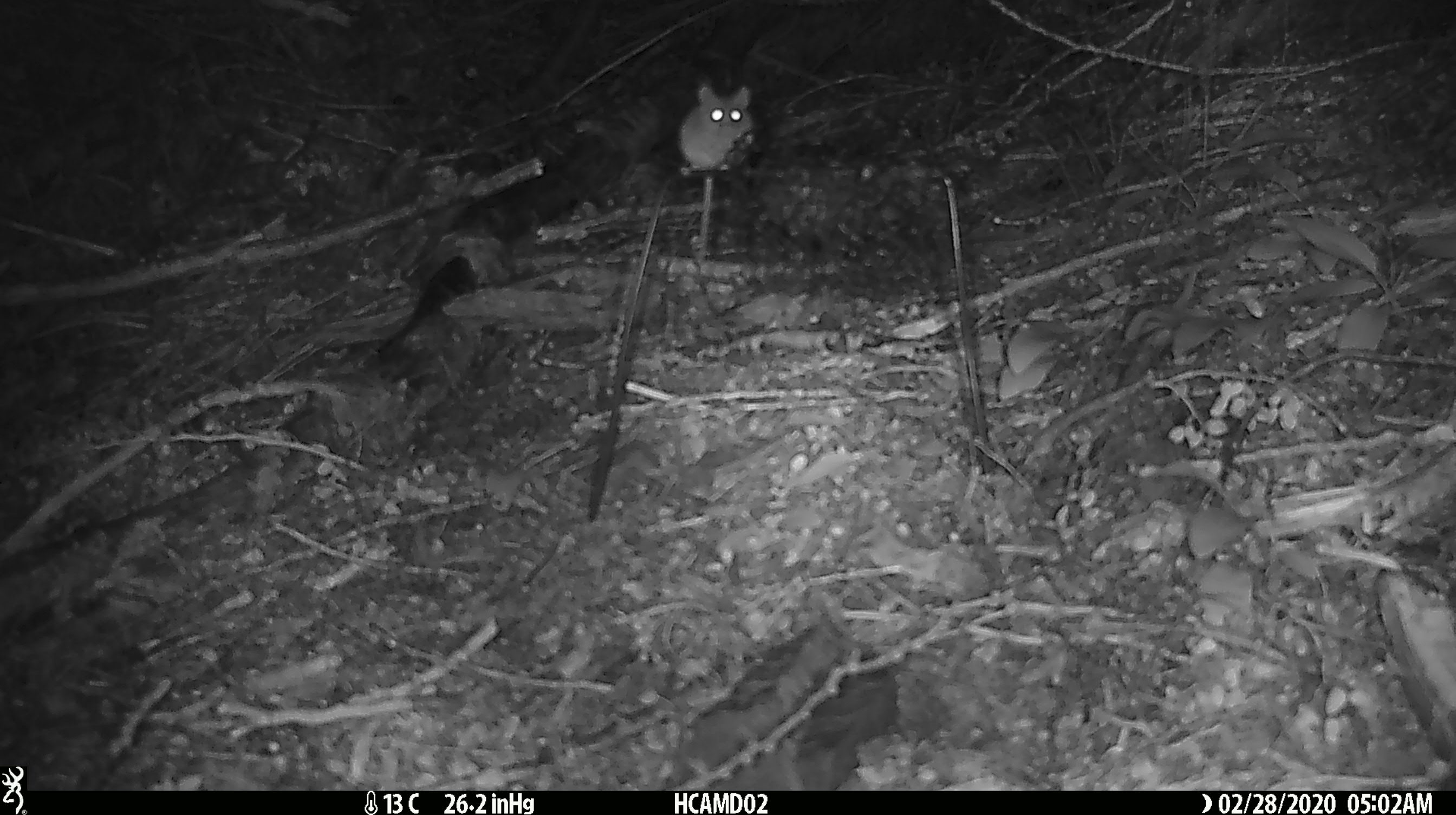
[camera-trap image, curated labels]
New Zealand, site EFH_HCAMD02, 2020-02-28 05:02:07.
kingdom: Animalia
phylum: Chordata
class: Mammalia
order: Rodentia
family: Muridae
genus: Mus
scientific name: Mus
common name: mouse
Mouse (Mus).